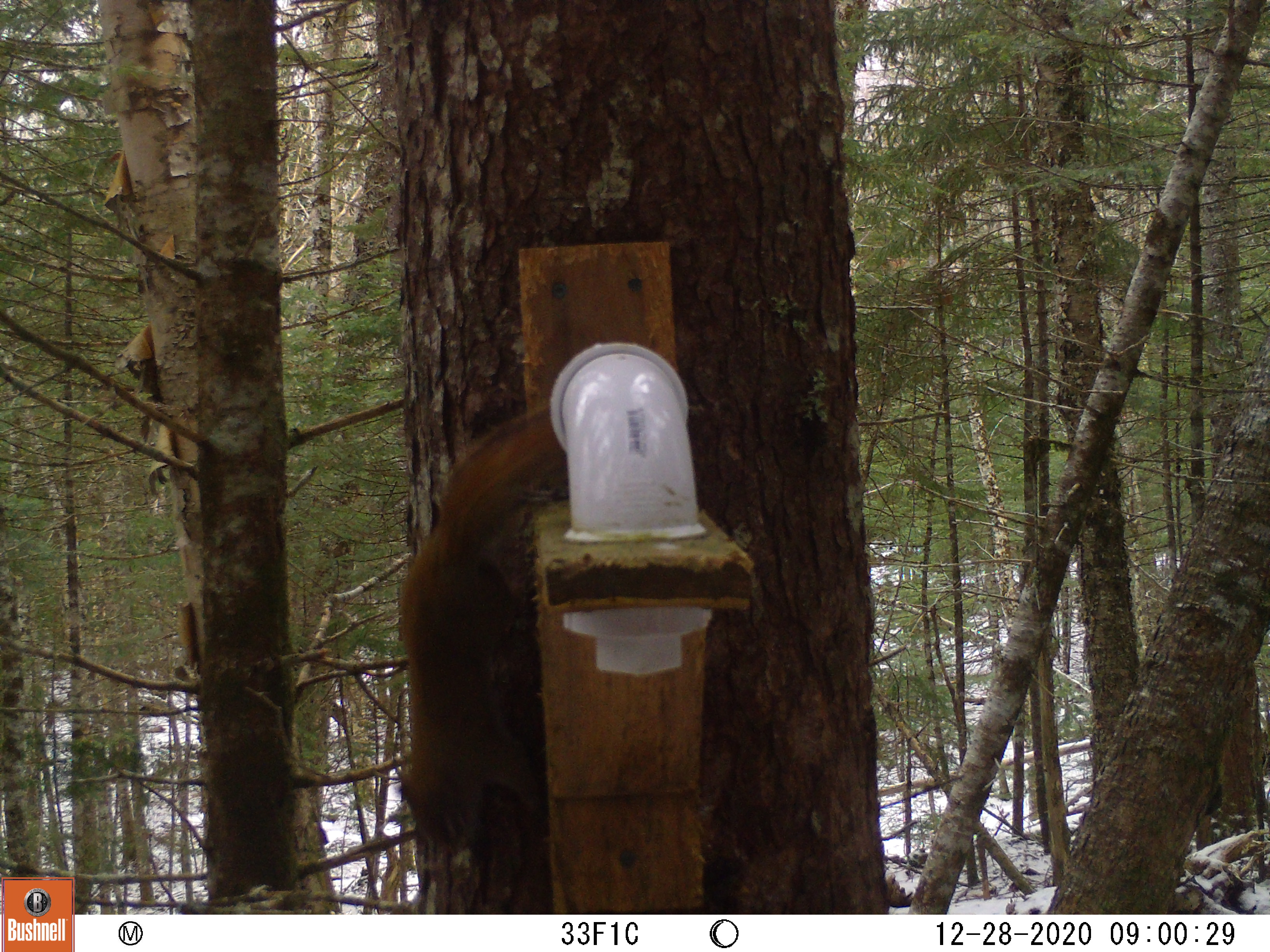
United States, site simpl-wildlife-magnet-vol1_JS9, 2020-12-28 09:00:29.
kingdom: Animalia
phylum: Chordata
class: Mammalia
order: Rodentia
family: Sciuridae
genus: Tamiasciurus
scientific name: Tamiasciurus hudsonicus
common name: red squirrel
Red squirrel (Tamiasciurus hudsonicus).